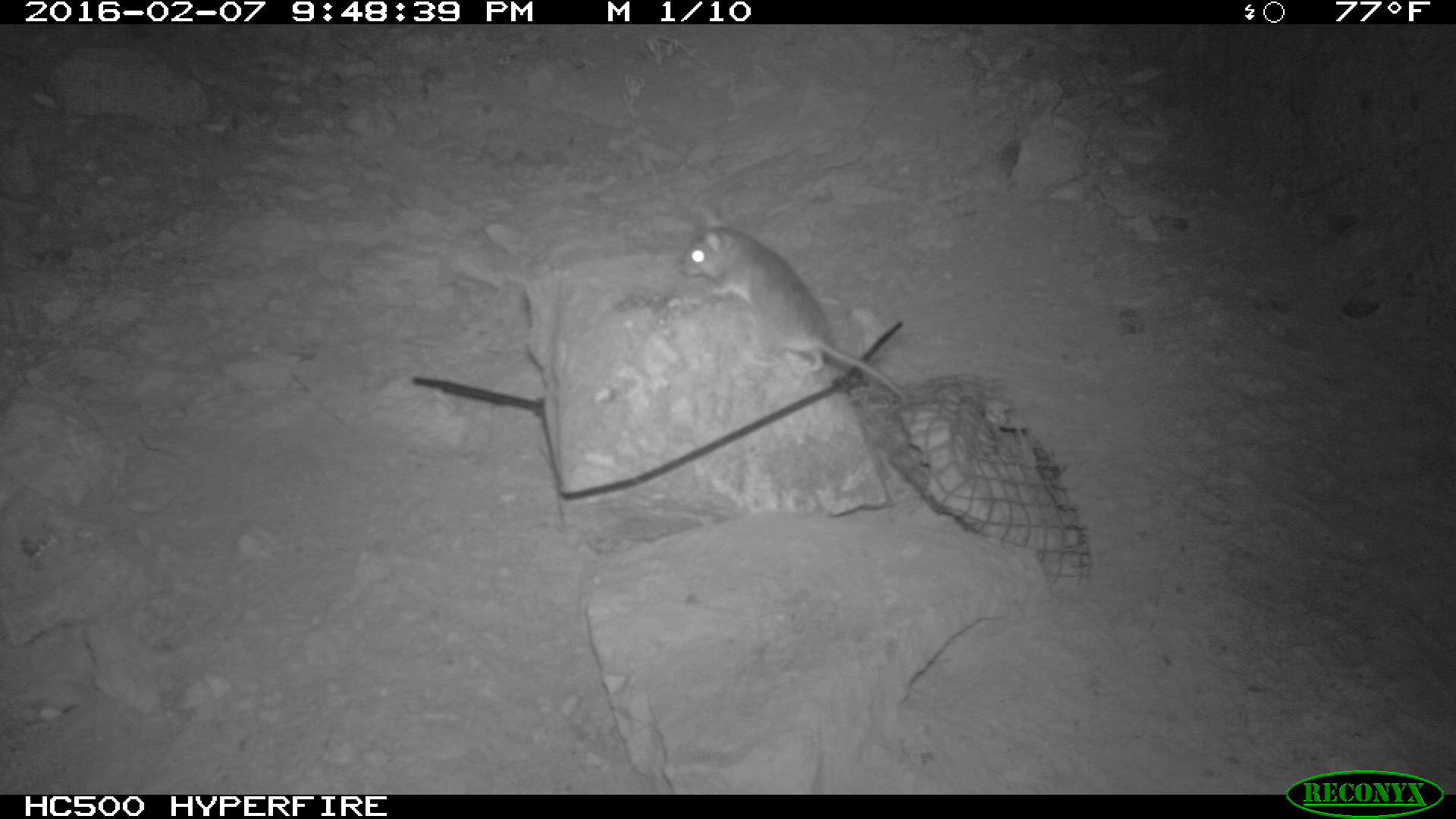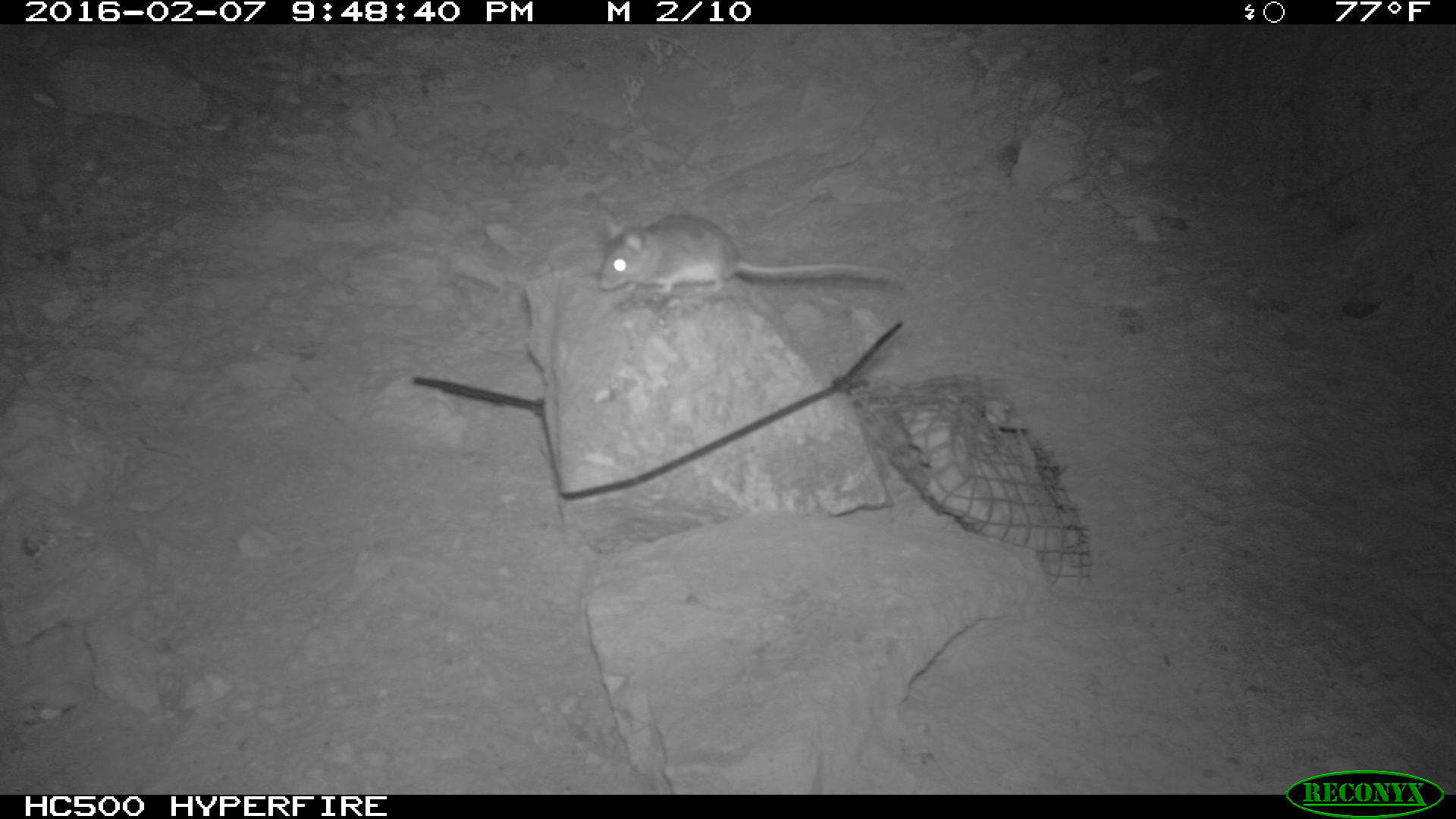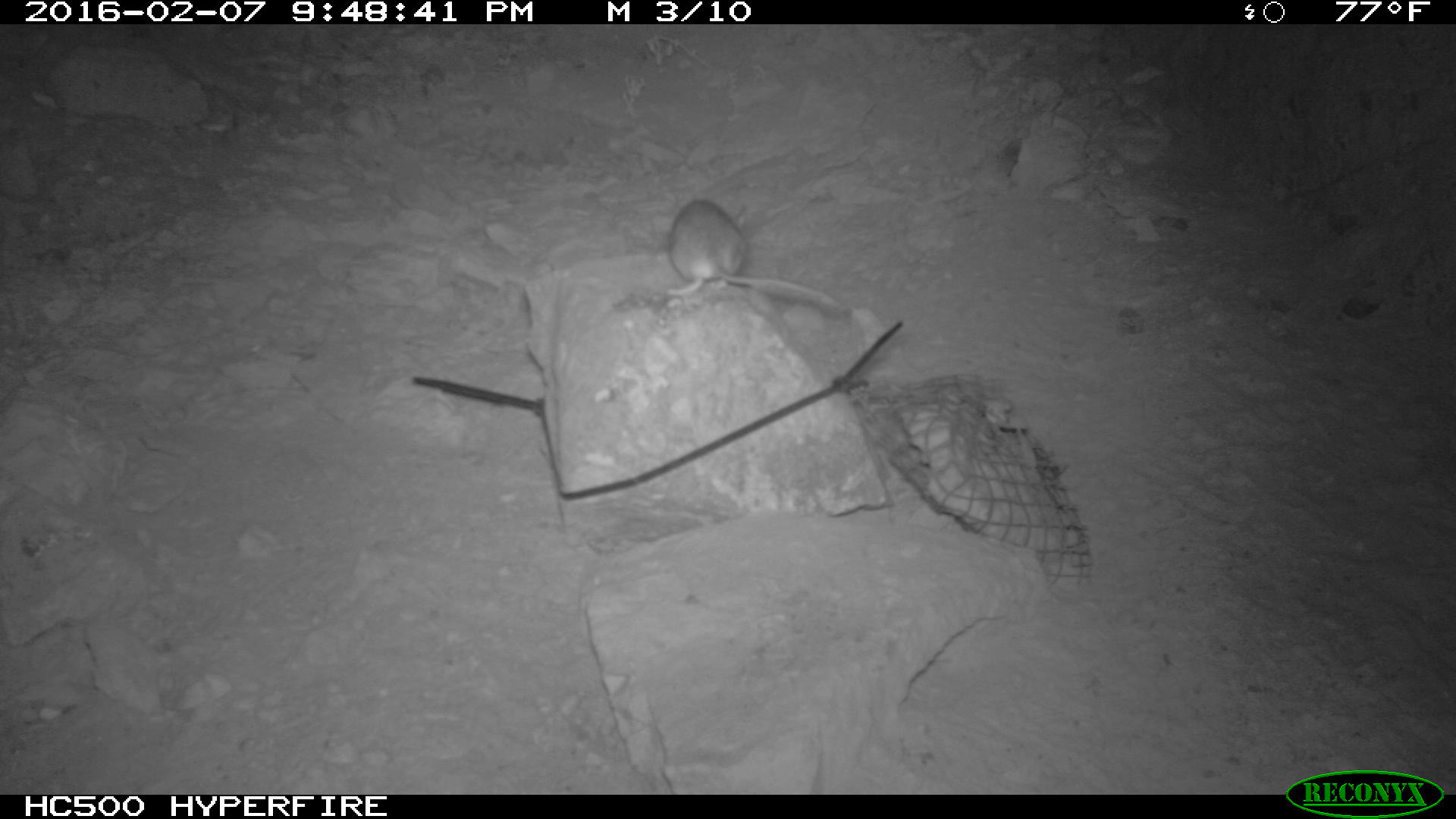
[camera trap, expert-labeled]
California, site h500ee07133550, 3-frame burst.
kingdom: Animalia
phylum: Chordata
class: Mammalia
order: Rodentia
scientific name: Rodentia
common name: rodent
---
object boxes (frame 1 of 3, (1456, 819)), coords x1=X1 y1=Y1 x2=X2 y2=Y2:
rodent: x1=680 y1=200 x2=908 y2=403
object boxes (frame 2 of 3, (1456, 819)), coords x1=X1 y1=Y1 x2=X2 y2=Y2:
rodent: x1=595 y1=211 x2=890 y2=296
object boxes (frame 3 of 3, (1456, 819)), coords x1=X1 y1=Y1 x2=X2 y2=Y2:
rodent: x1=665 y1=196 x2=855 y2=314